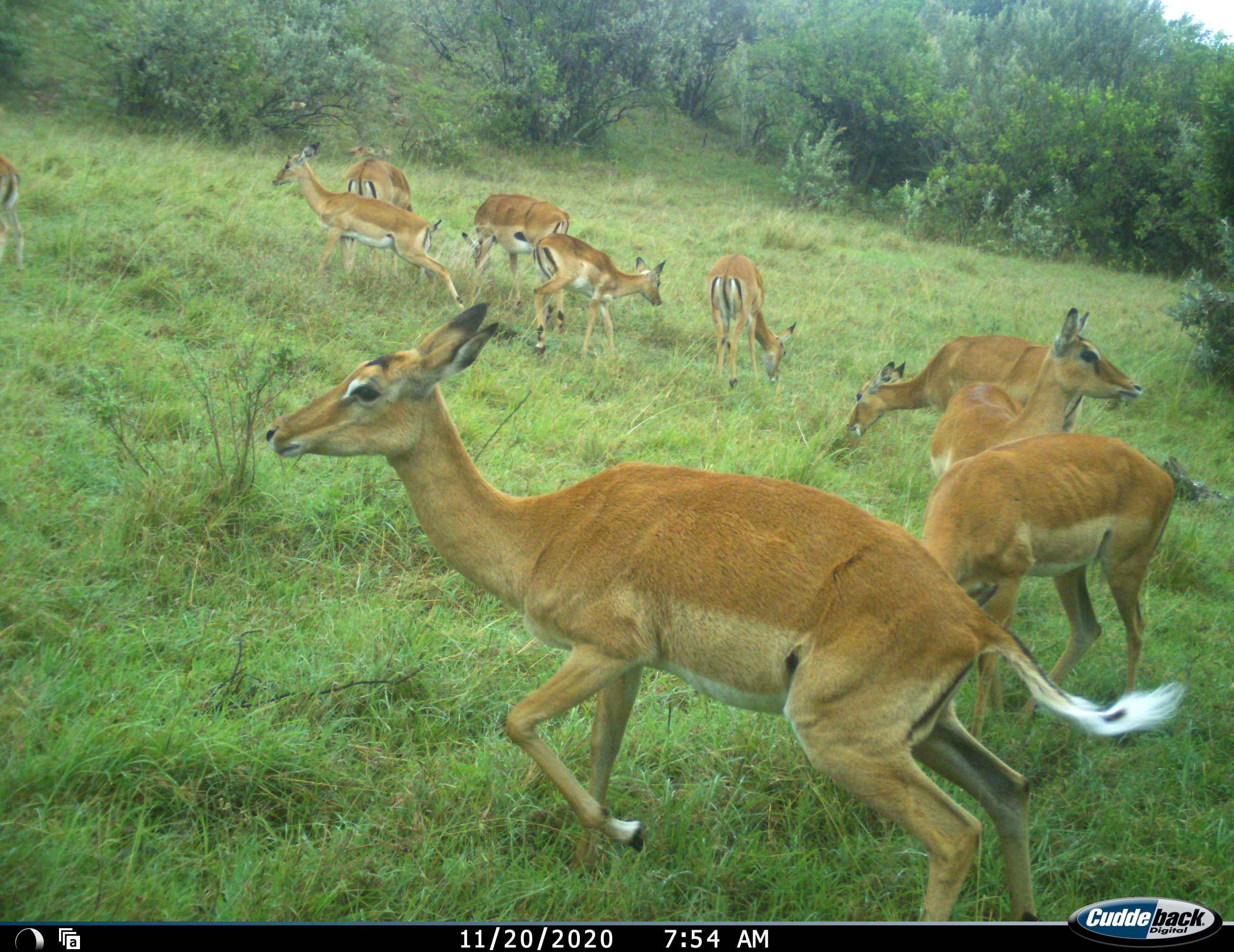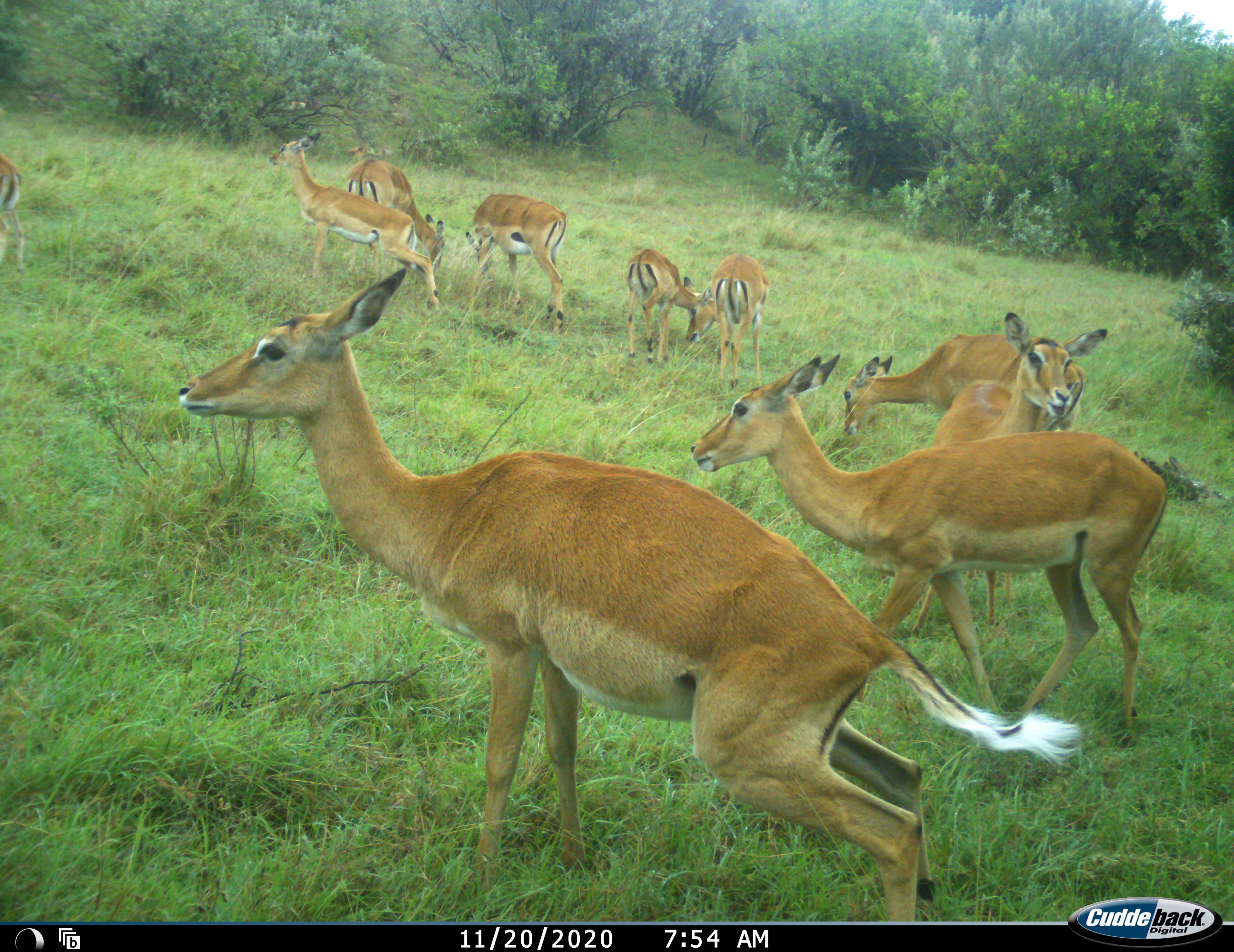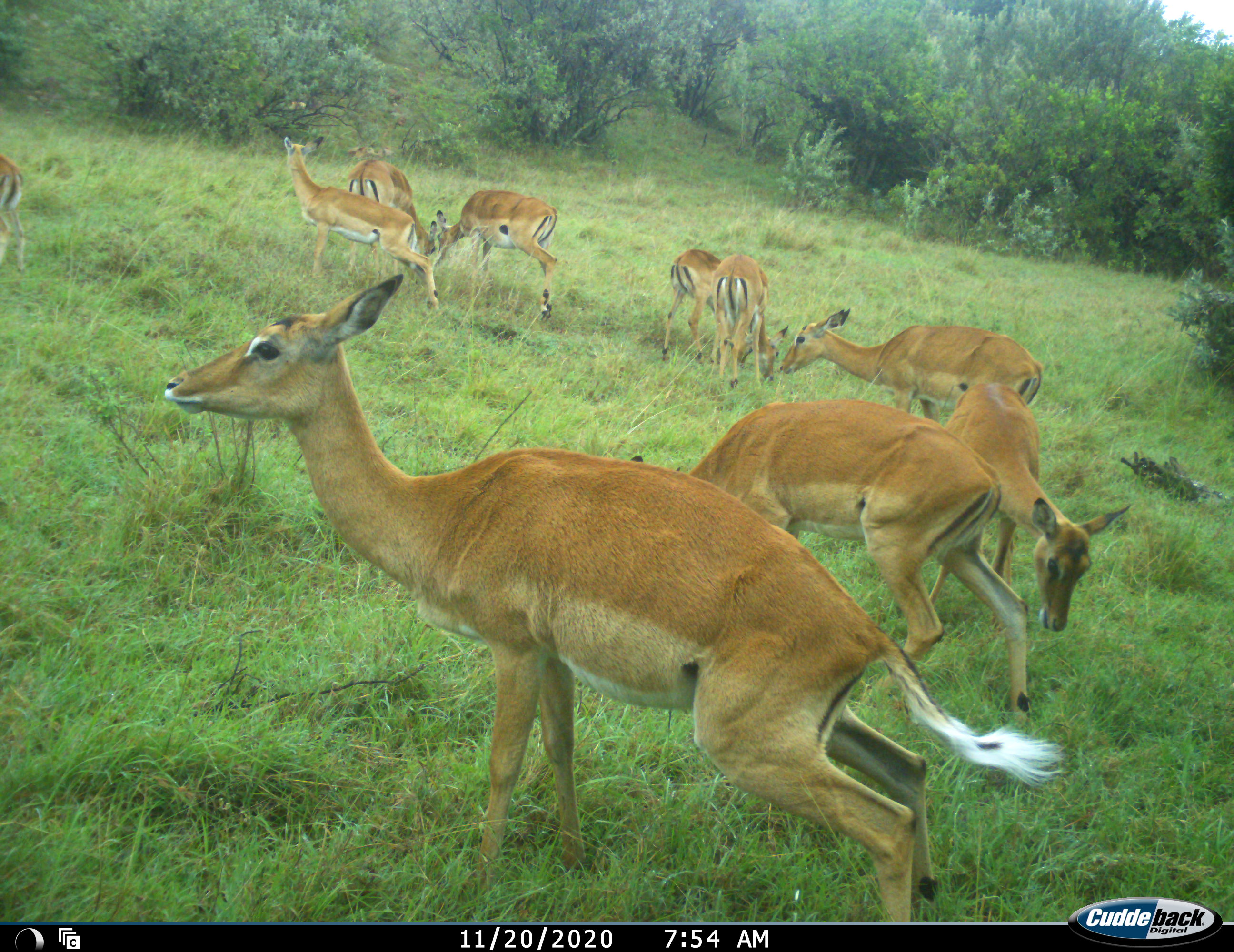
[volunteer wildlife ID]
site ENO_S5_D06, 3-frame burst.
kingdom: Animalia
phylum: Chordata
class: Mammalia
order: Artiodactyla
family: Bovidae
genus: Aepyceros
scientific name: Aepyceros melampus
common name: impala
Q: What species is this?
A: Impala (Aepyceros melampus).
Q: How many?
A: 10.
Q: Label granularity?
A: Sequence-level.